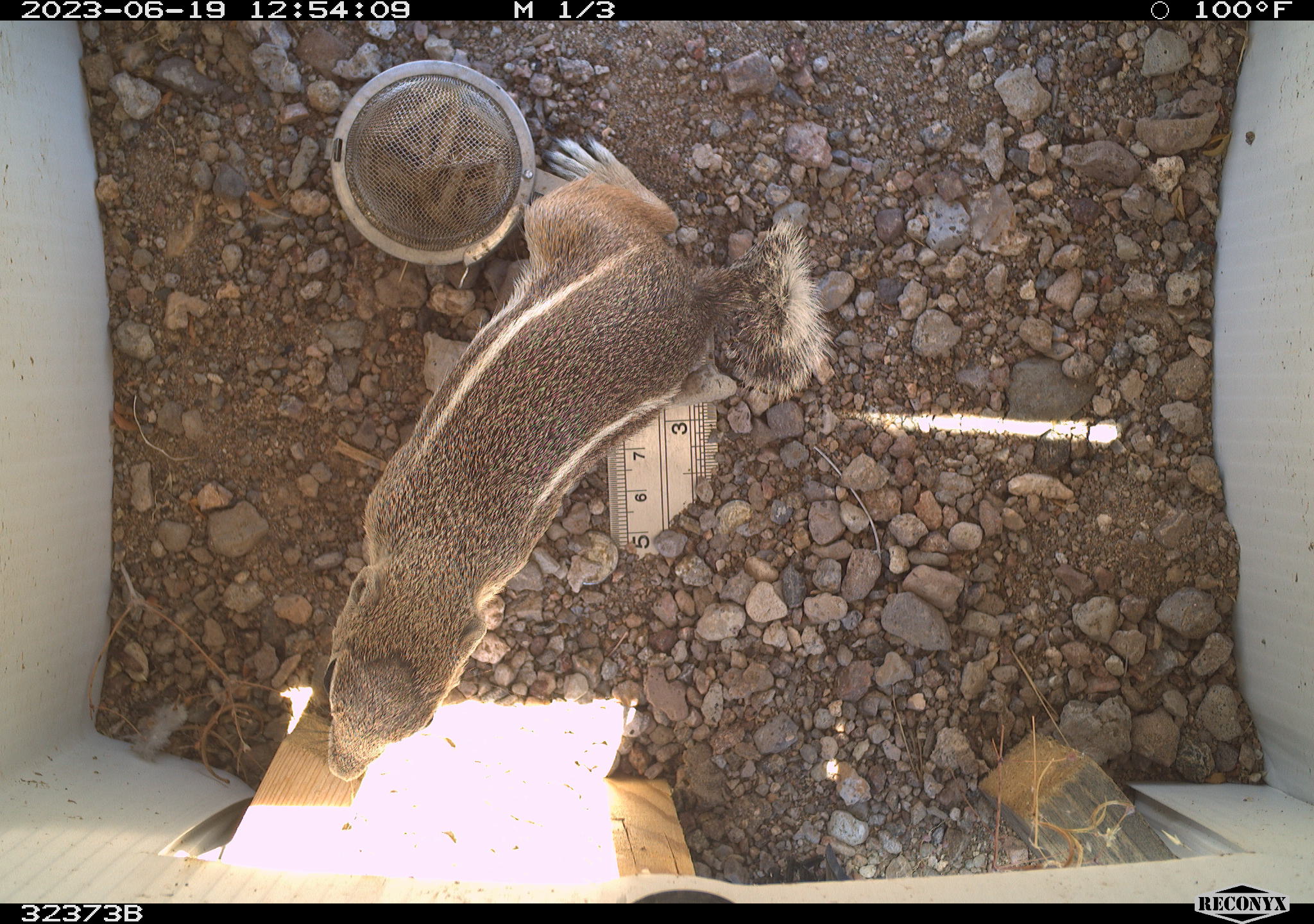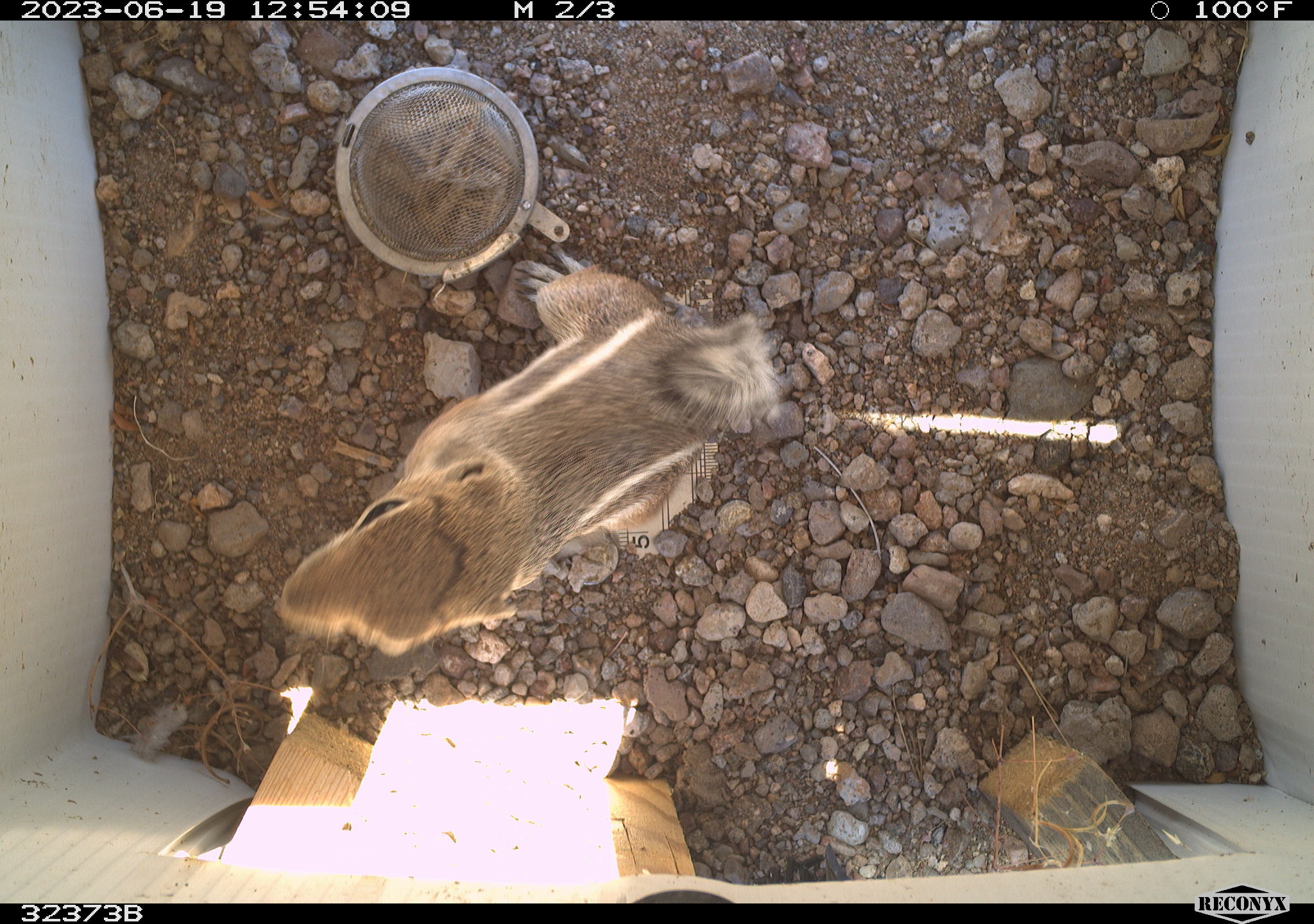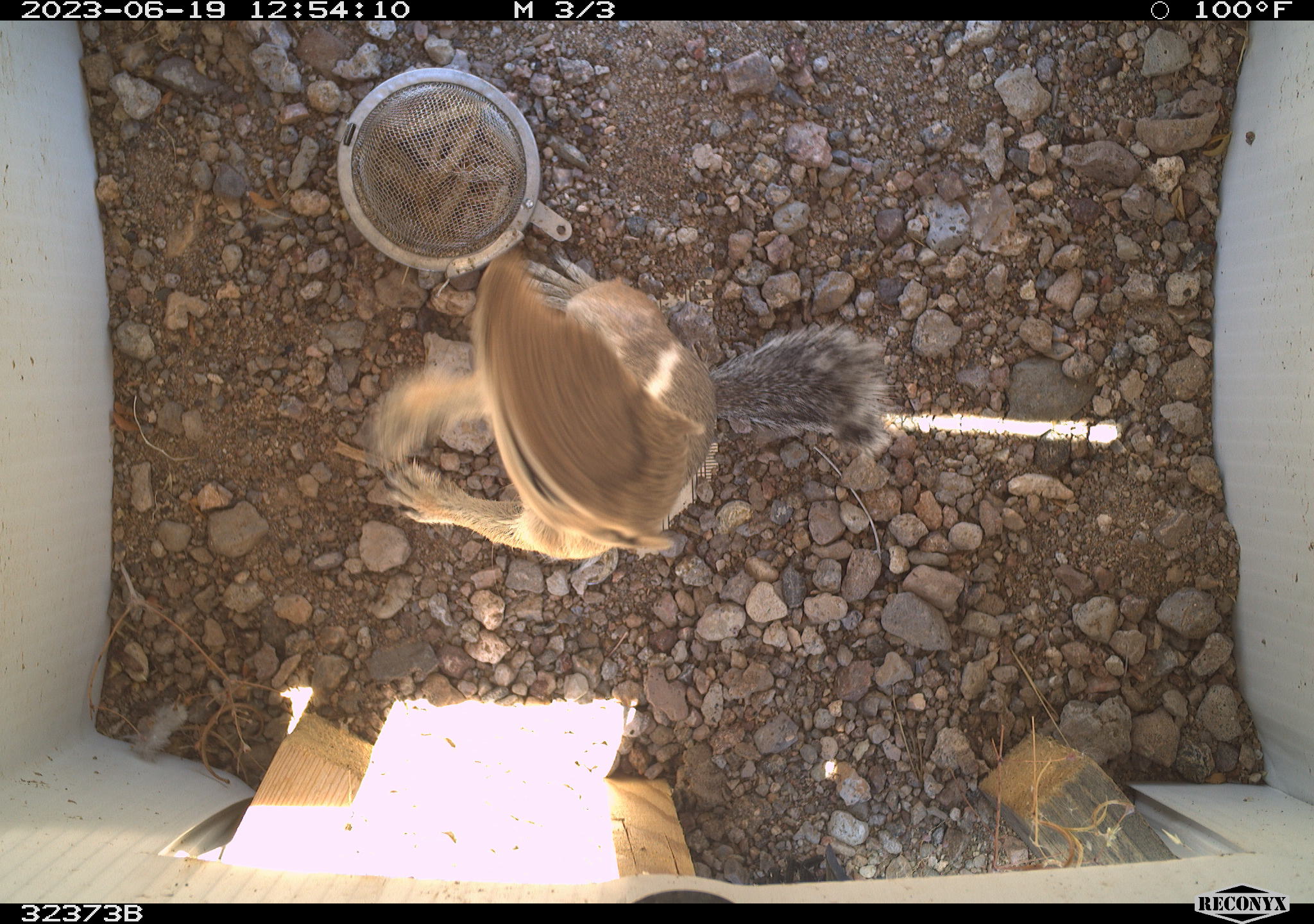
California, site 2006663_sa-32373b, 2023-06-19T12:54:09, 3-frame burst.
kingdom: Animalia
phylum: Chordata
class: Mammalia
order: Rodentia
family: Sciuridae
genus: Ammospermophilus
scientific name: Ammospermophilus leucurus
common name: white-tailed antelope squirrel